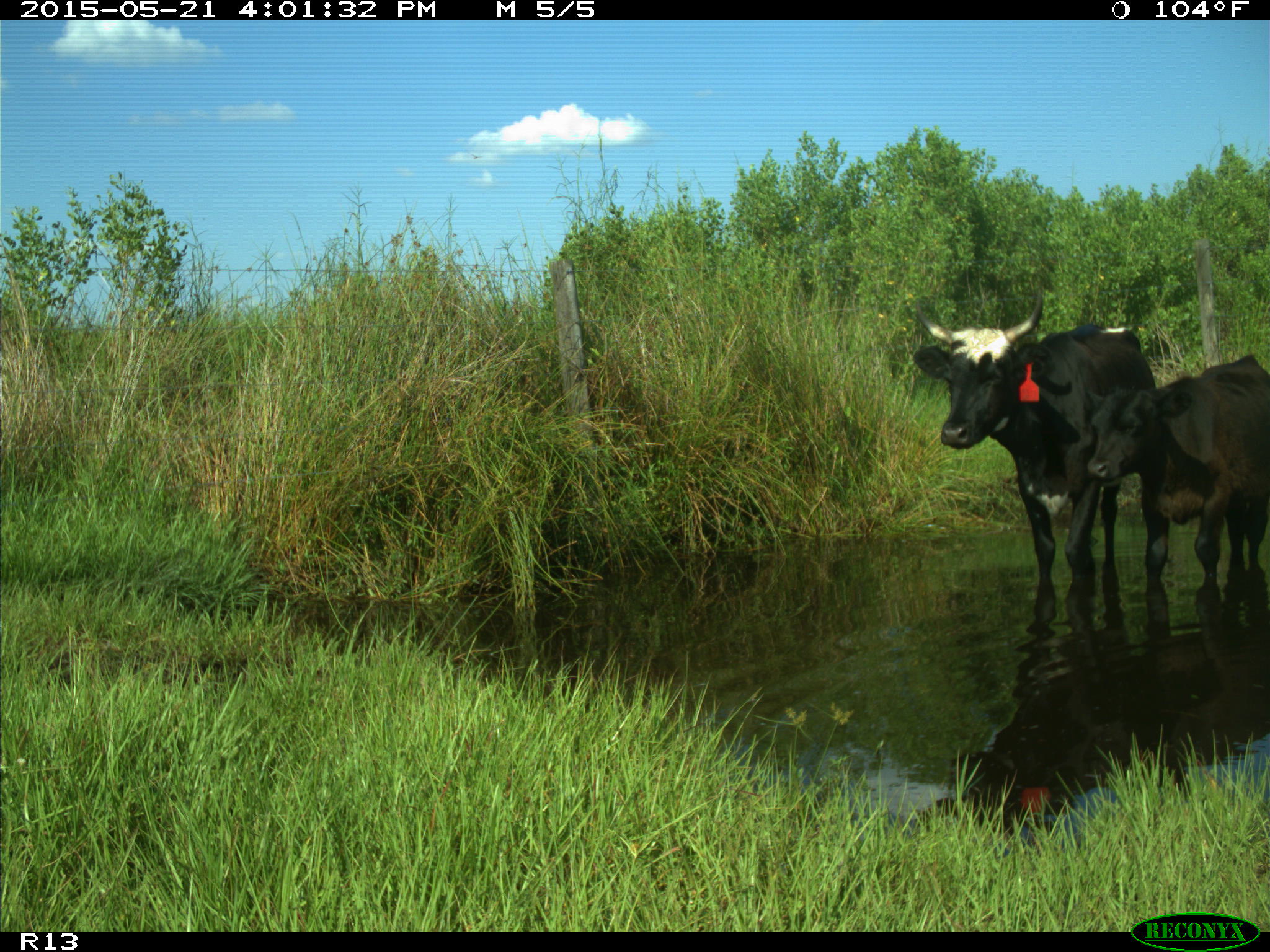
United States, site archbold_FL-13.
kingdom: Animalia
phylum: Chordata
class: Mammalia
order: Artiodactyla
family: Bovidae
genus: Bos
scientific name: Bos taurus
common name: domestic cow